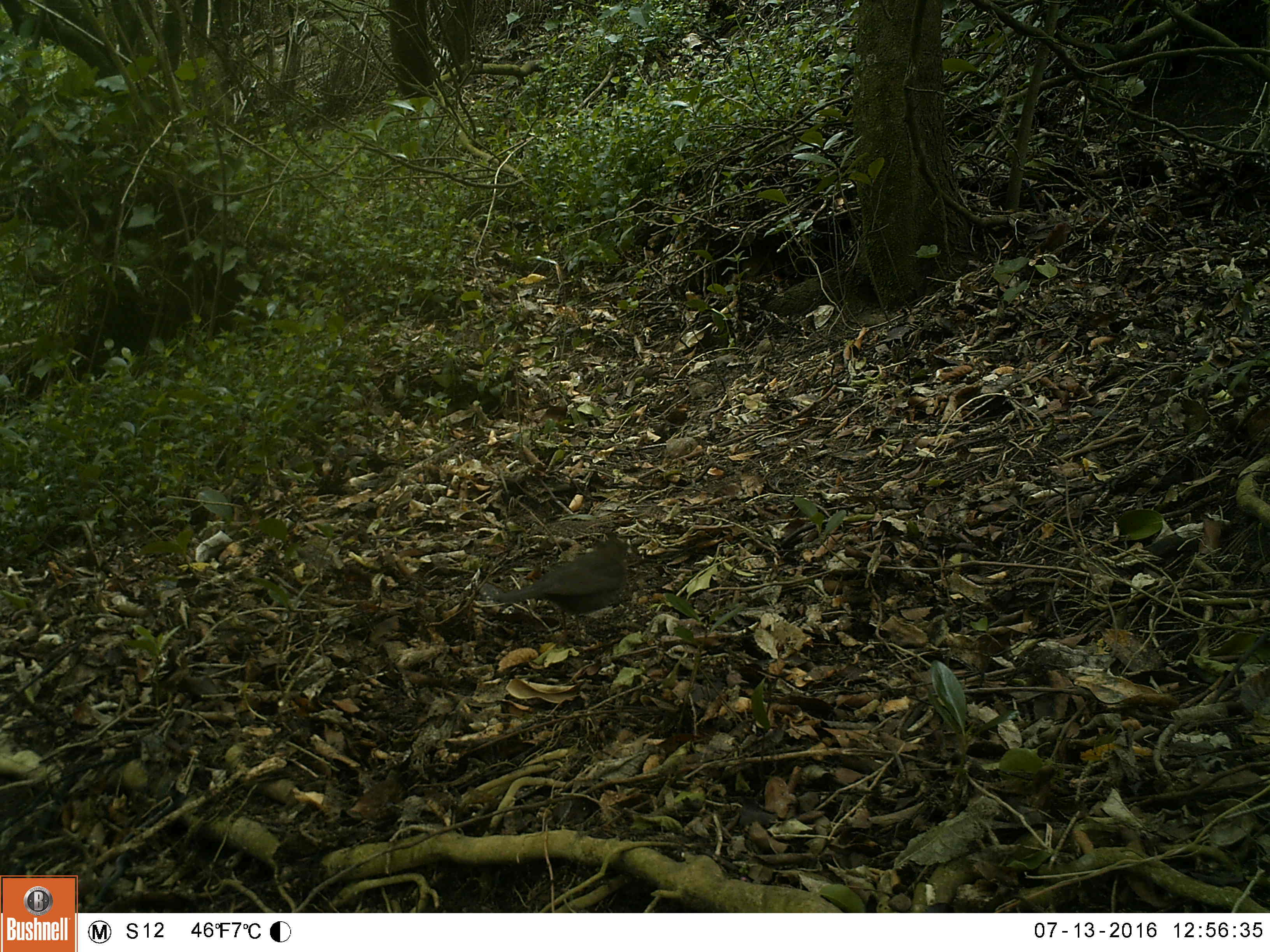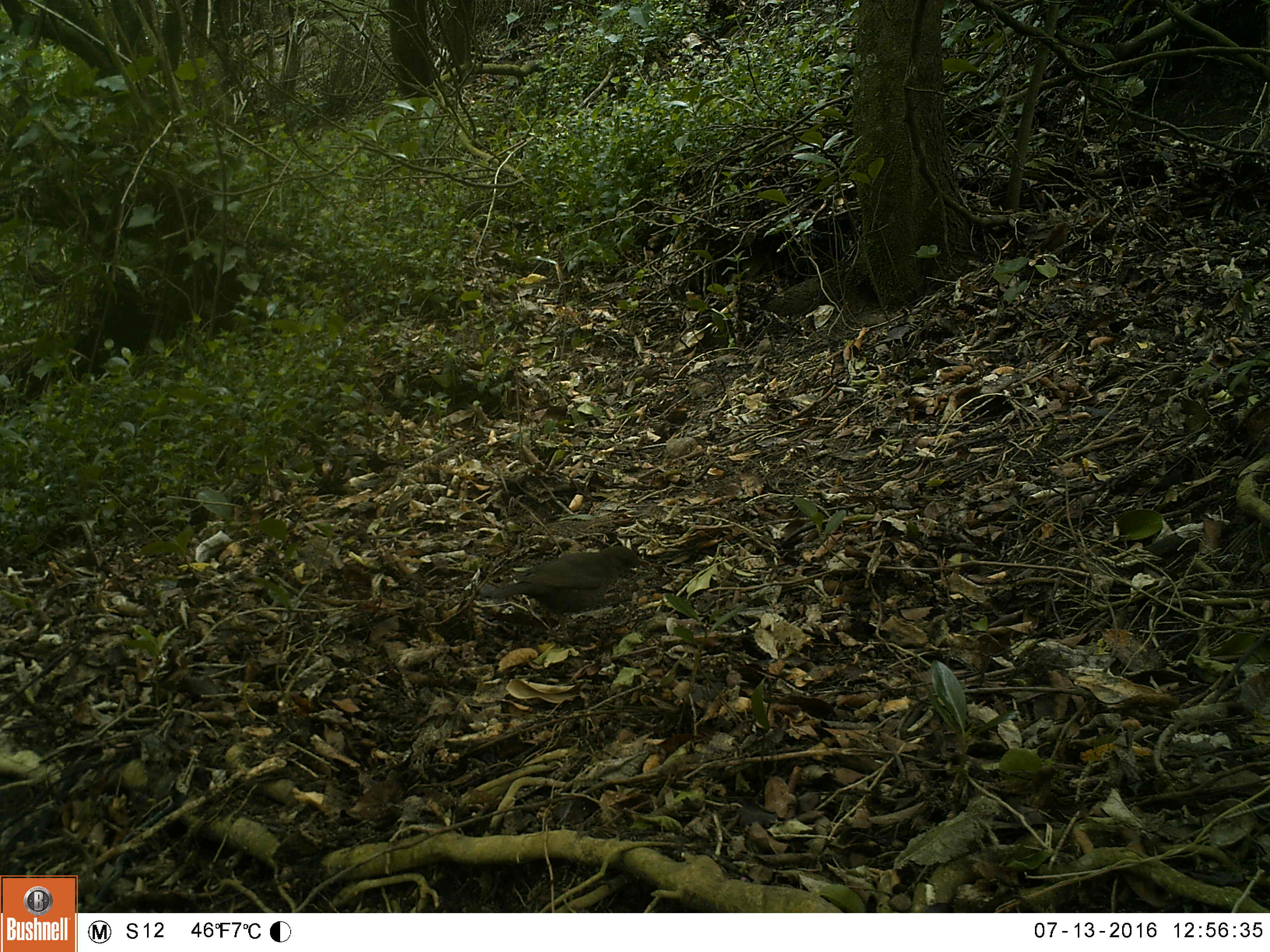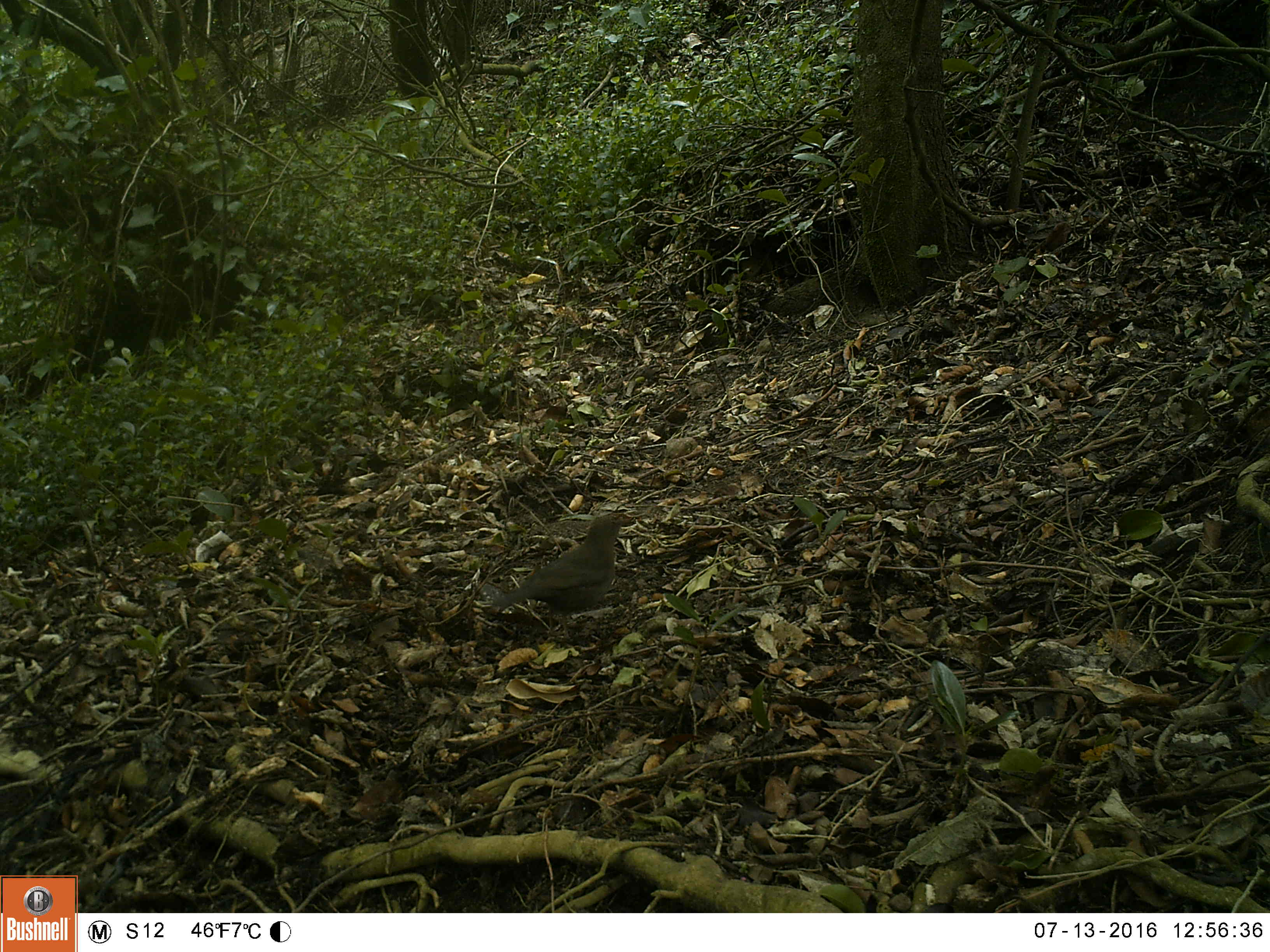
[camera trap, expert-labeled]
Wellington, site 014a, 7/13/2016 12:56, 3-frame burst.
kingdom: Animalia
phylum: Chordata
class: Aves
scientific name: Aves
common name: bird